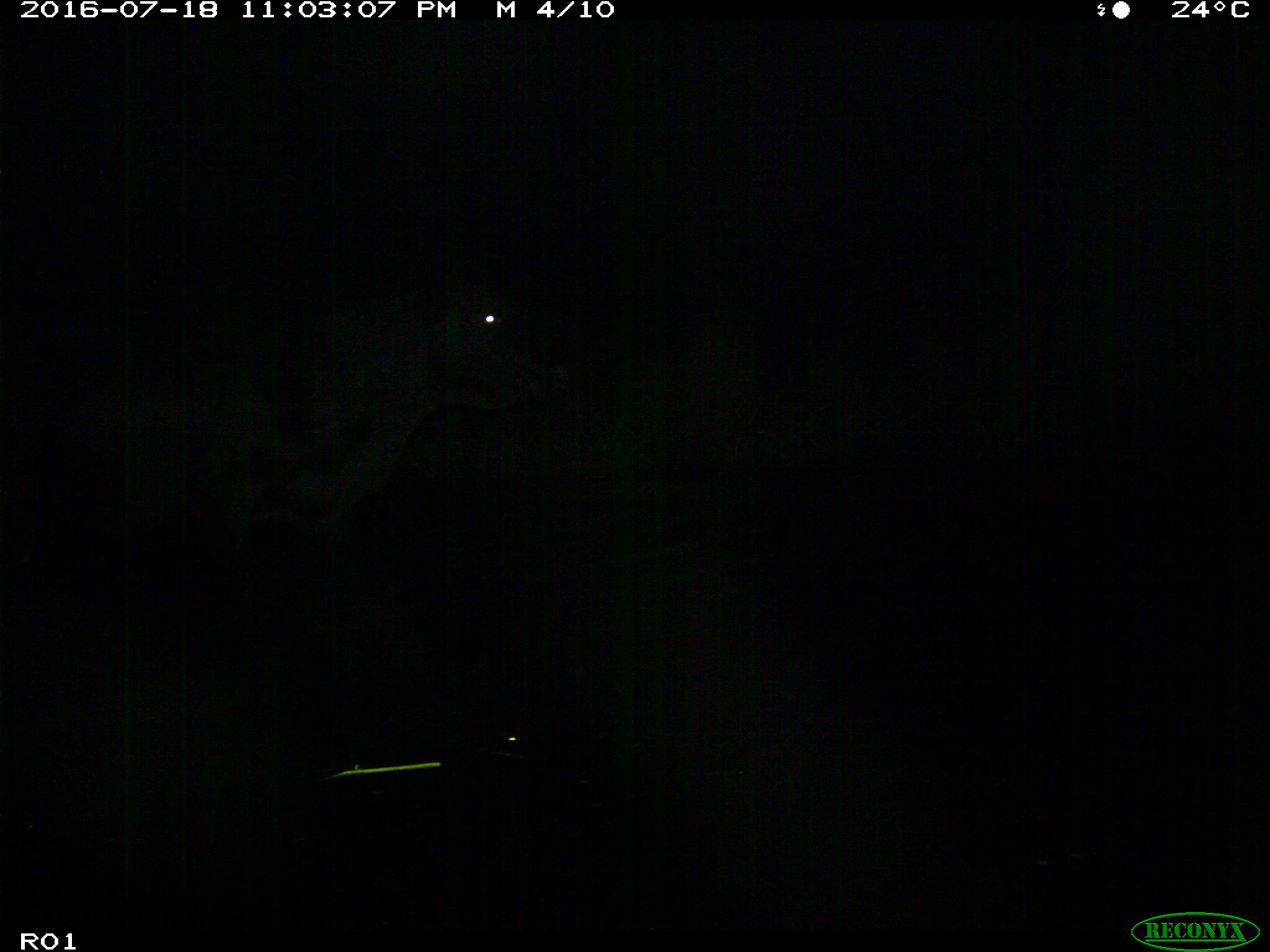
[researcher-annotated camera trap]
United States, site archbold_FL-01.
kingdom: Animalia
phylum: Chordata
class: Mammalia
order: Artiodactyla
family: Bovidae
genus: Bos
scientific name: Bos taurus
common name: domestic cow